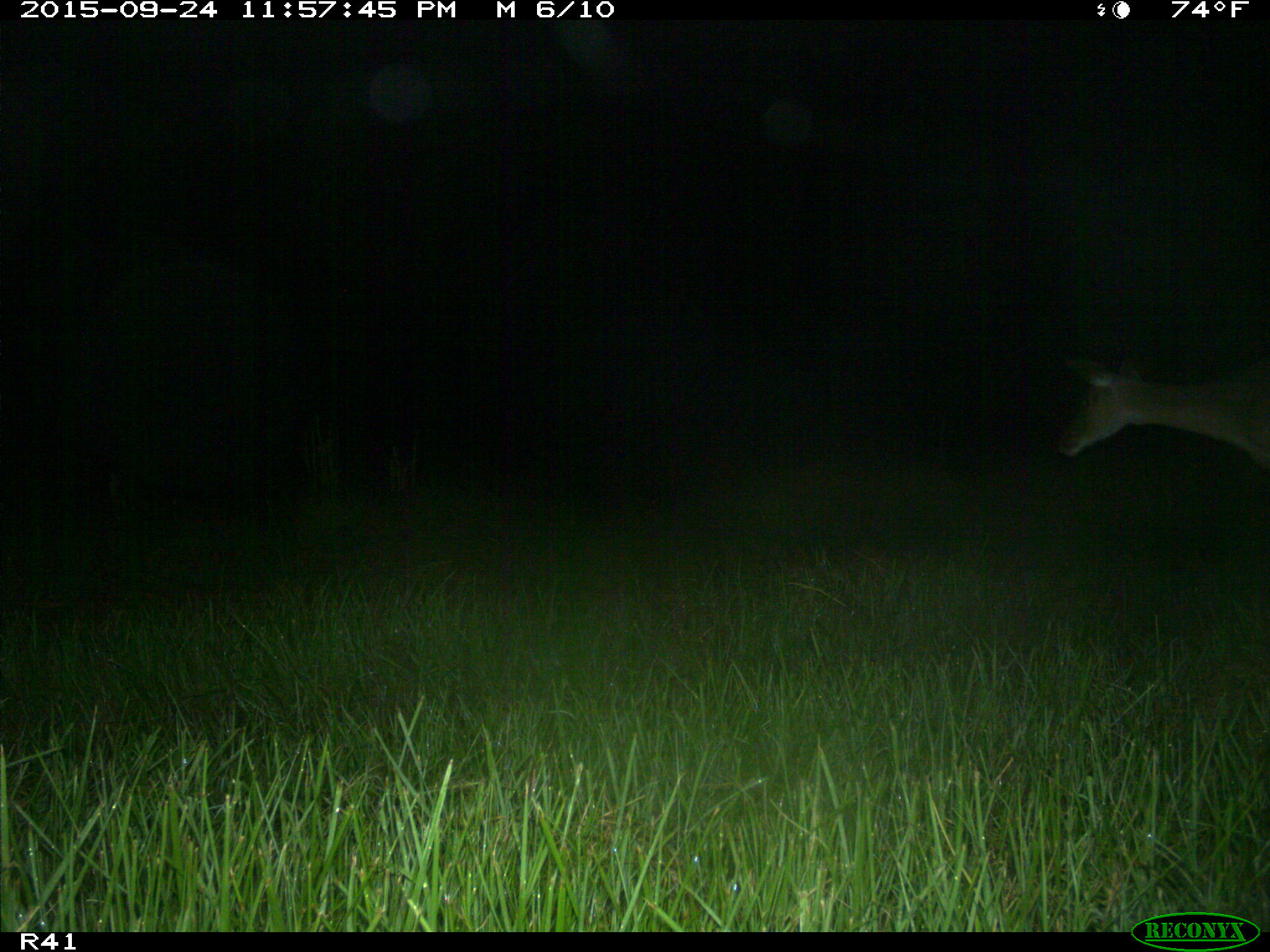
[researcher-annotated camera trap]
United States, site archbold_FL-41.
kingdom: Animalia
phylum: Chordata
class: Mammalia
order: Artiodactyla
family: Cervidae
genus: Odocoileus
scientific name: Odocoileus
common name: deer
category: unidentified deer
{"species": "unidentified deer (deer) (Odocoileus)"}